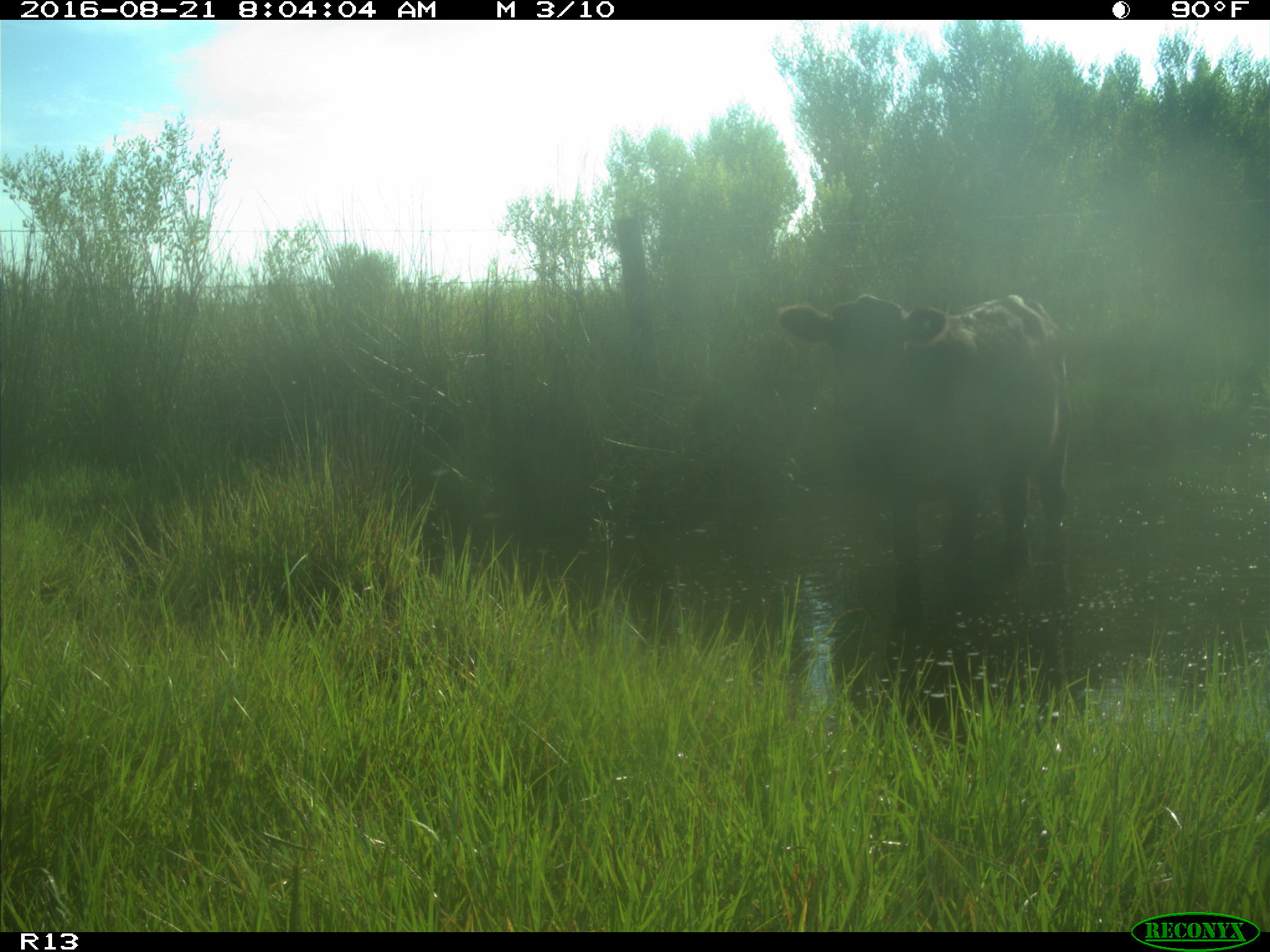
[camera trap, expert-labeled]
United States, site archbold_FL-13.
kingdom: Animalia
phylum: Chordata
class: Mammalia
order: Artiodactyla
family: Bovidae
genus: Bos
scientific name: Bos taurus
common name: domestic cow